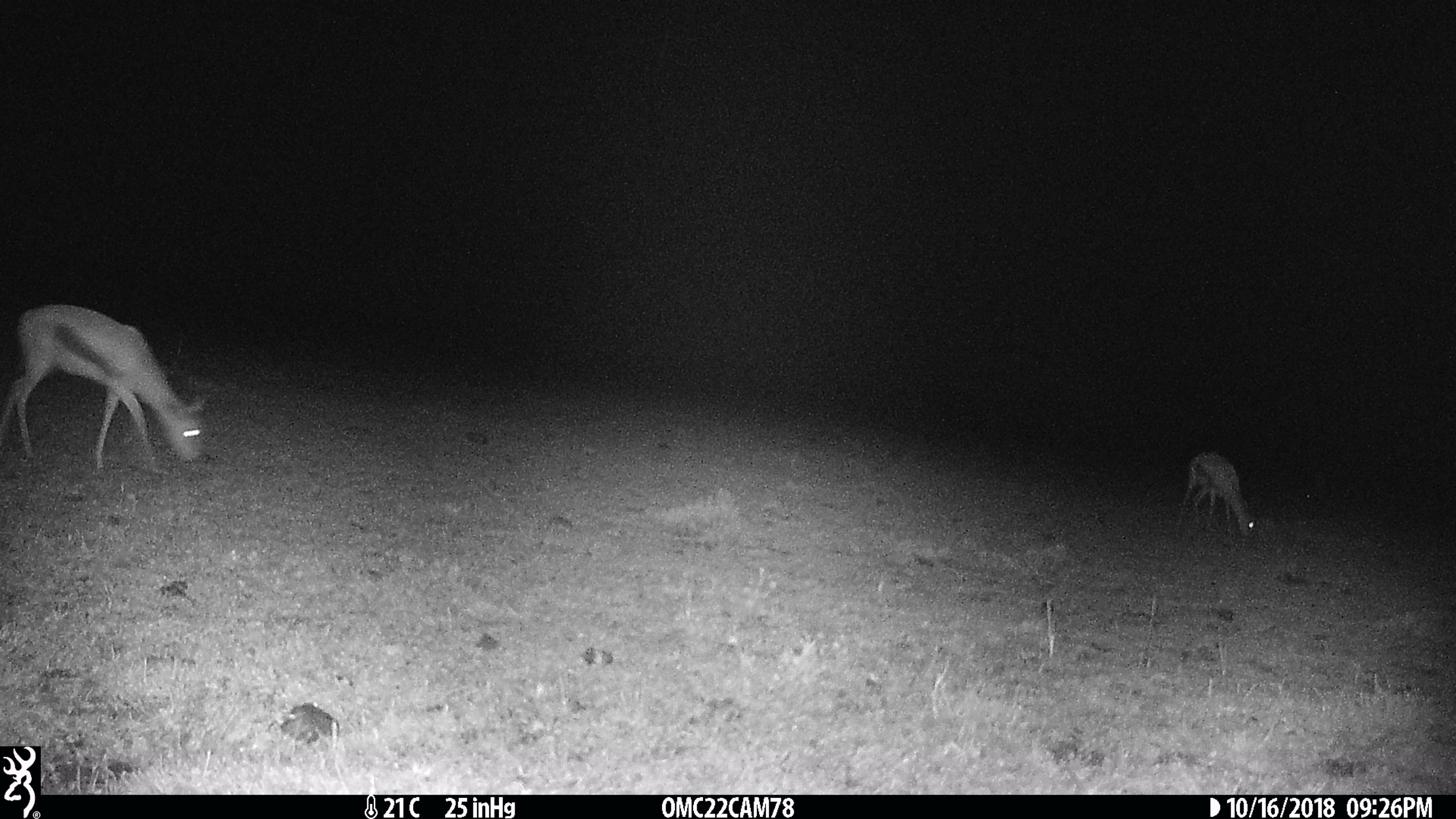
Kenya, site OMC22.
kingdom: Animalia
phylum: Chordata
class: Mammalia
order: Artiodactyla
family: Bovidae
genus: Eudorcas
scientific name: Eudorcas thomsonii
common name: thomon's gazelle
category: gazelle thomsons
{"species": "gazelle thomsons (thomon's gazelle) (Eudorcas thomsonii)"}